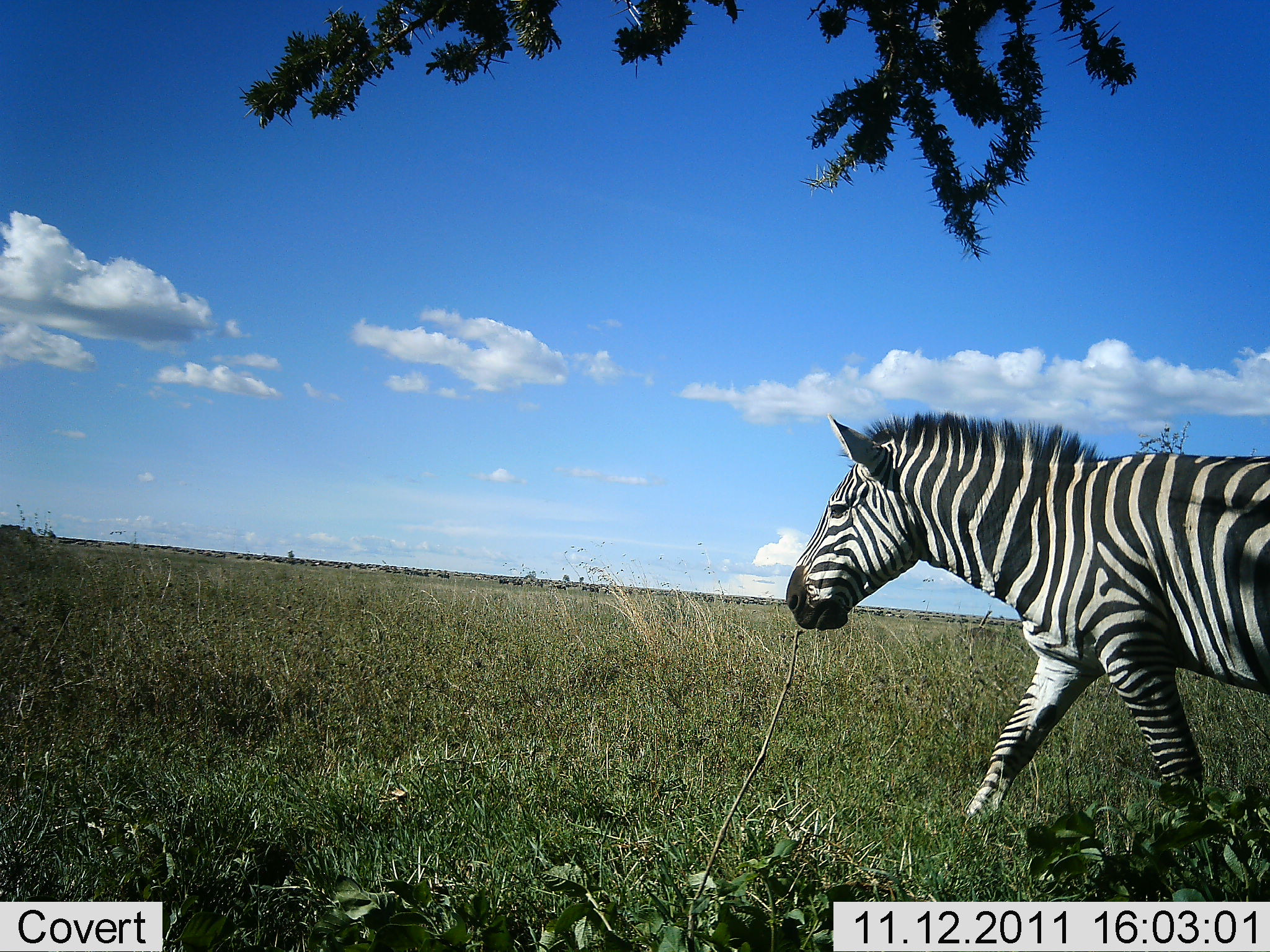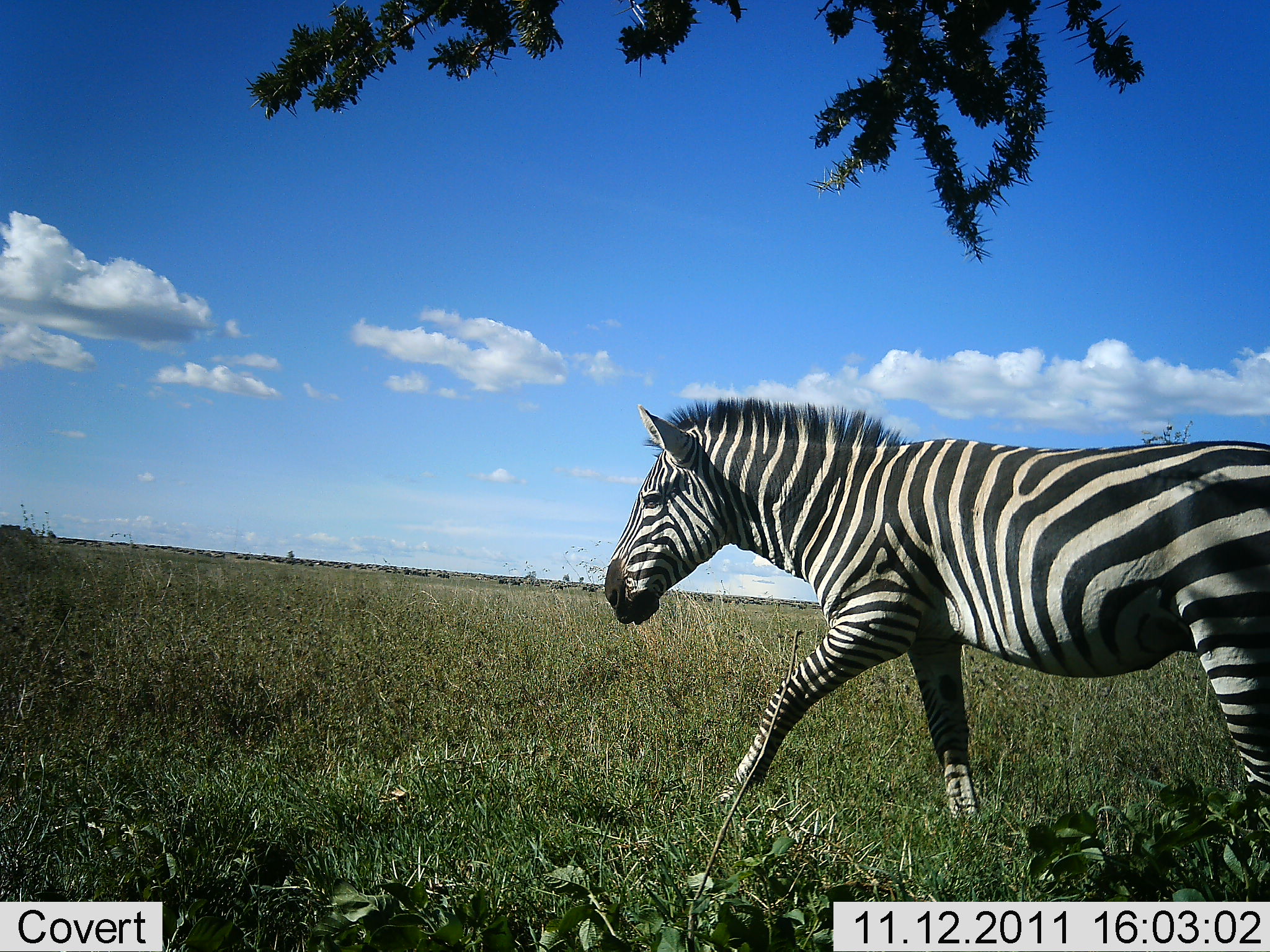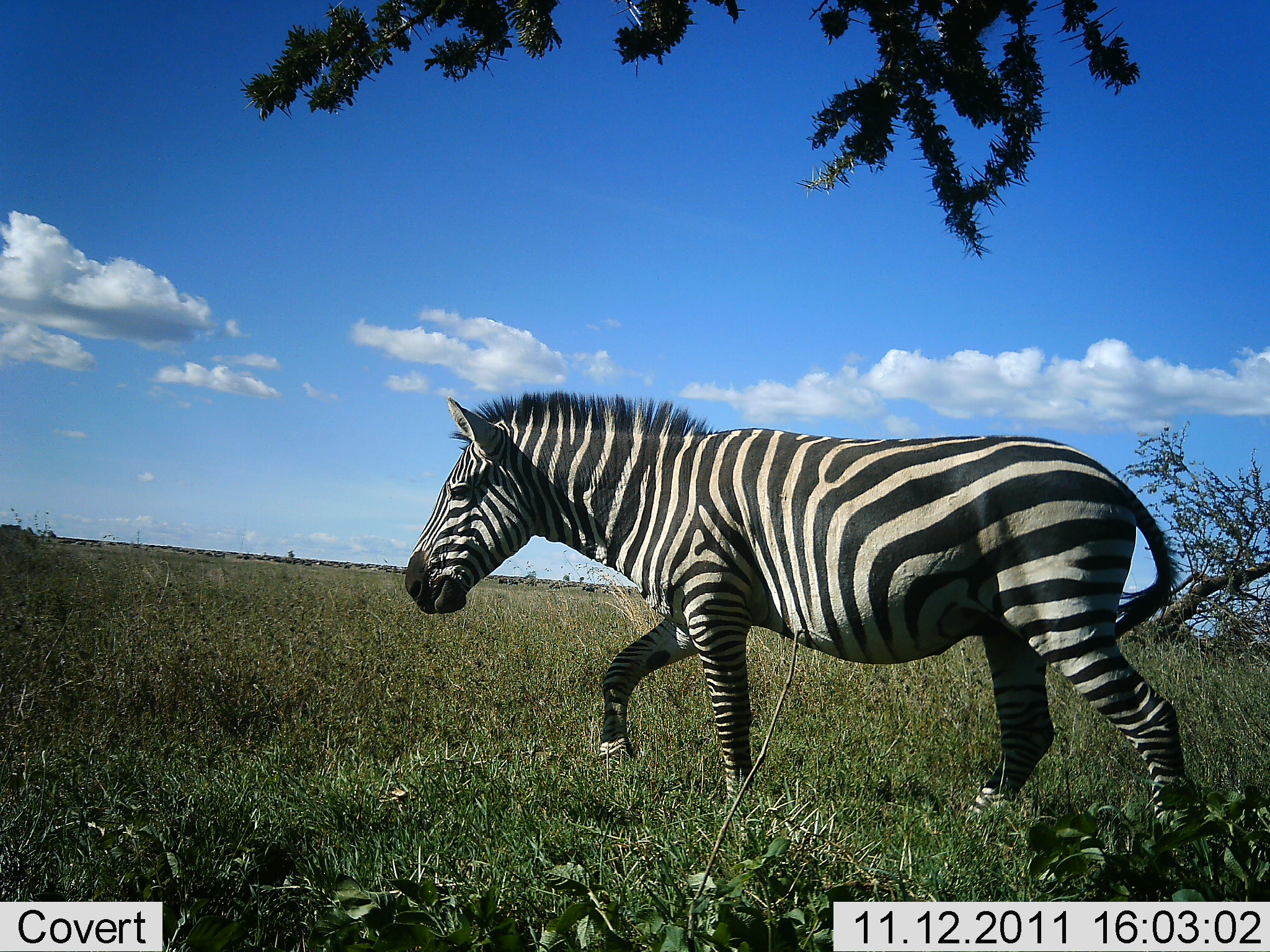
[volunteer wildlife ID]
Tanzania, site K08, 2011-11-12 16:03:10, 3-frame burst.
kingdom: Animalia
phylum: Chordata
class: Mammalia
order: Perissodactyla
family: Equidae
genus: Equus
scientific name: Equus quagga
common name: plains zebra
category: zebra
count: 1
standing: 8%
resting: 0%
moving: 100%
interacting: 0%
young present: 0%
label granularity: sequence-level